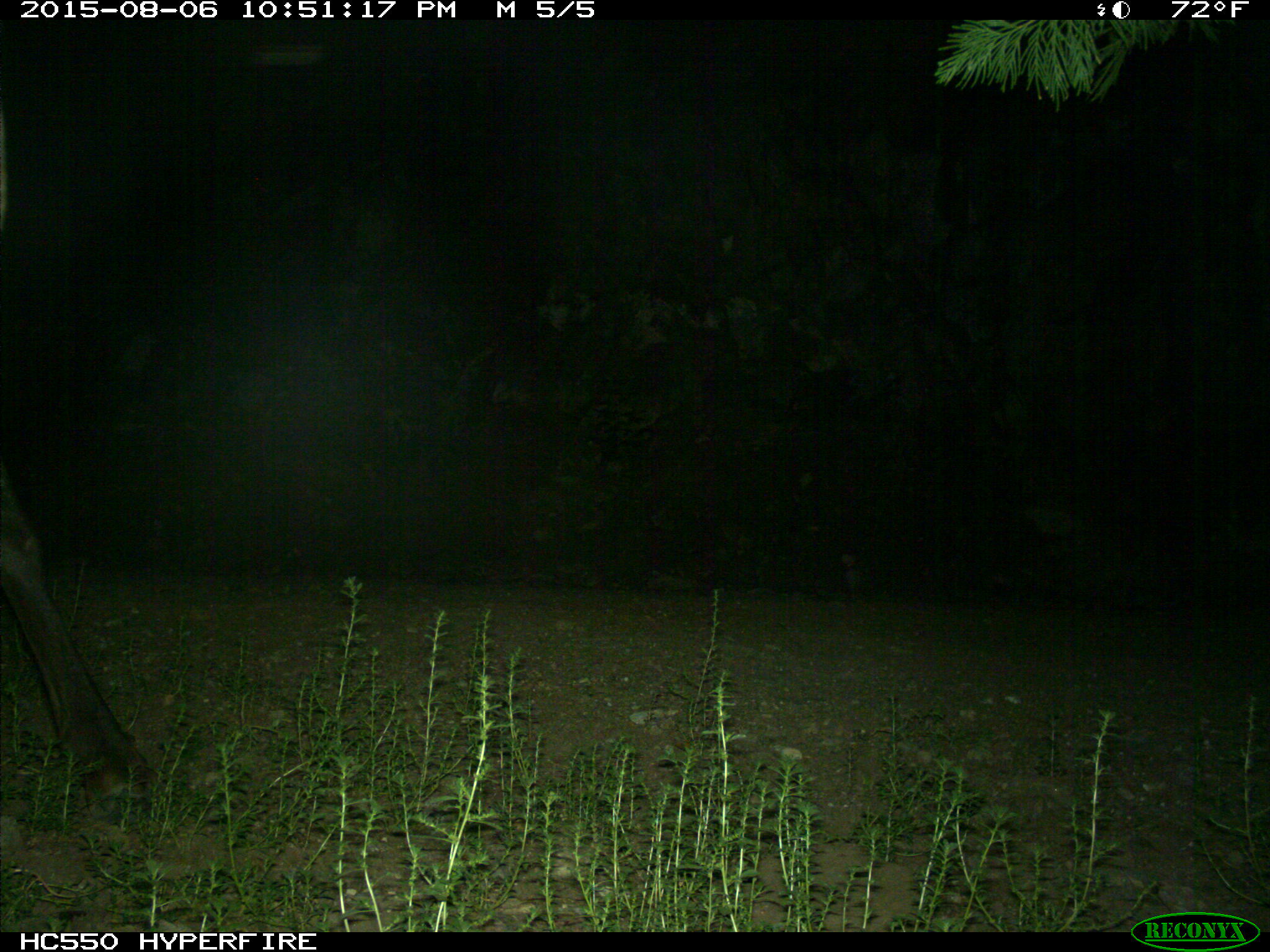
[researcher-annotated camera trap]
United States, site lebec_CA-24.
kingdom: Animalia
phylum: Chordata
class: Mammalia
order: Artiodactyla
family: Cervidae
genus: Cervus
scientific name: Cervus canadensis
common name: elk